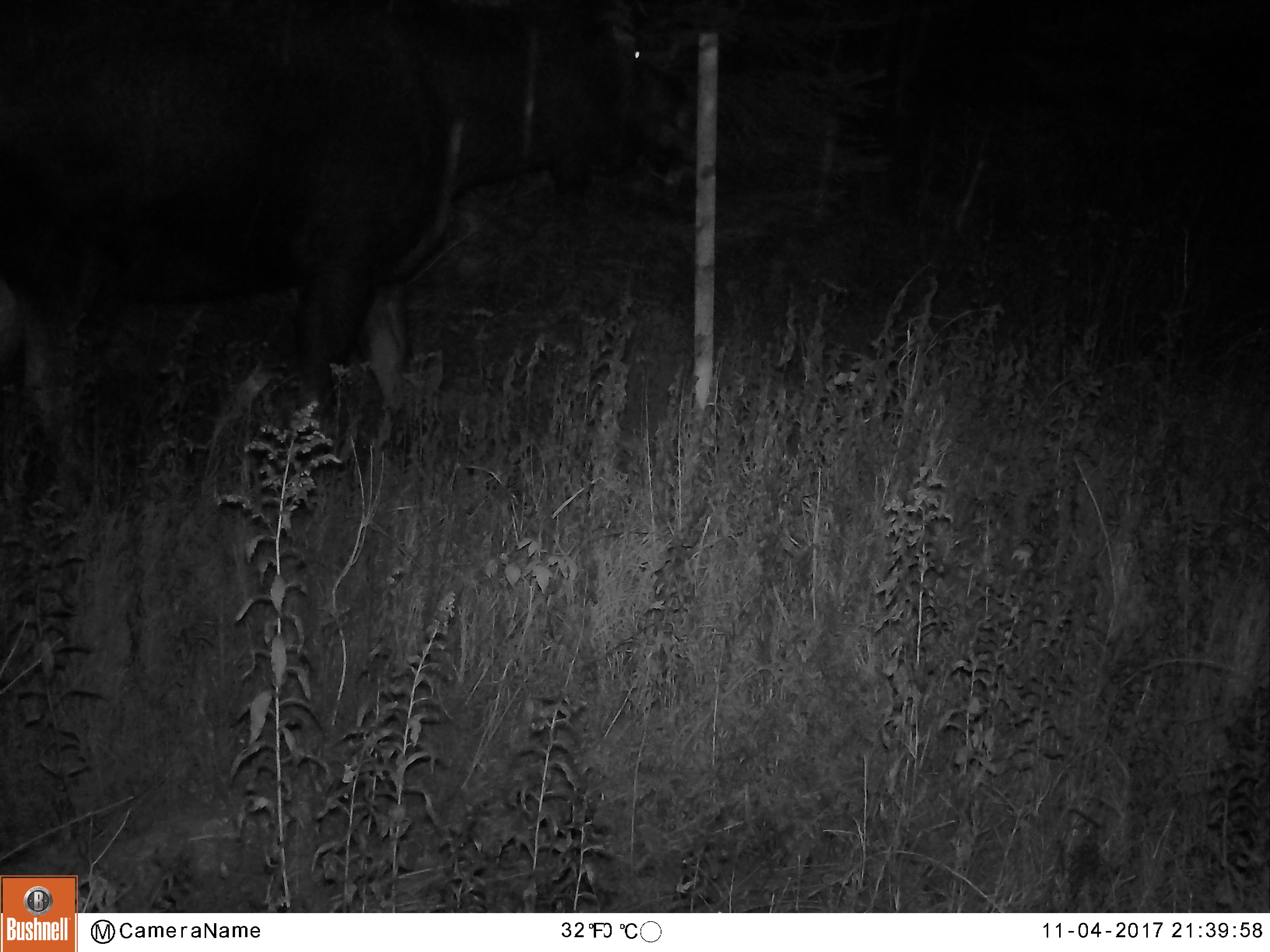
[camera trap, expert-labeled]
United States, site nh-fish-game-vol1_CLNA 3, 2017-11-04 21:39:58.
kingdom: Animalia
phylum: Chordata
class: Mammalia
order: Artiodactyla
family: Cervidae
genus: Alces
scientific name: Alces alces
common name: moose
Moose (Alces alces).